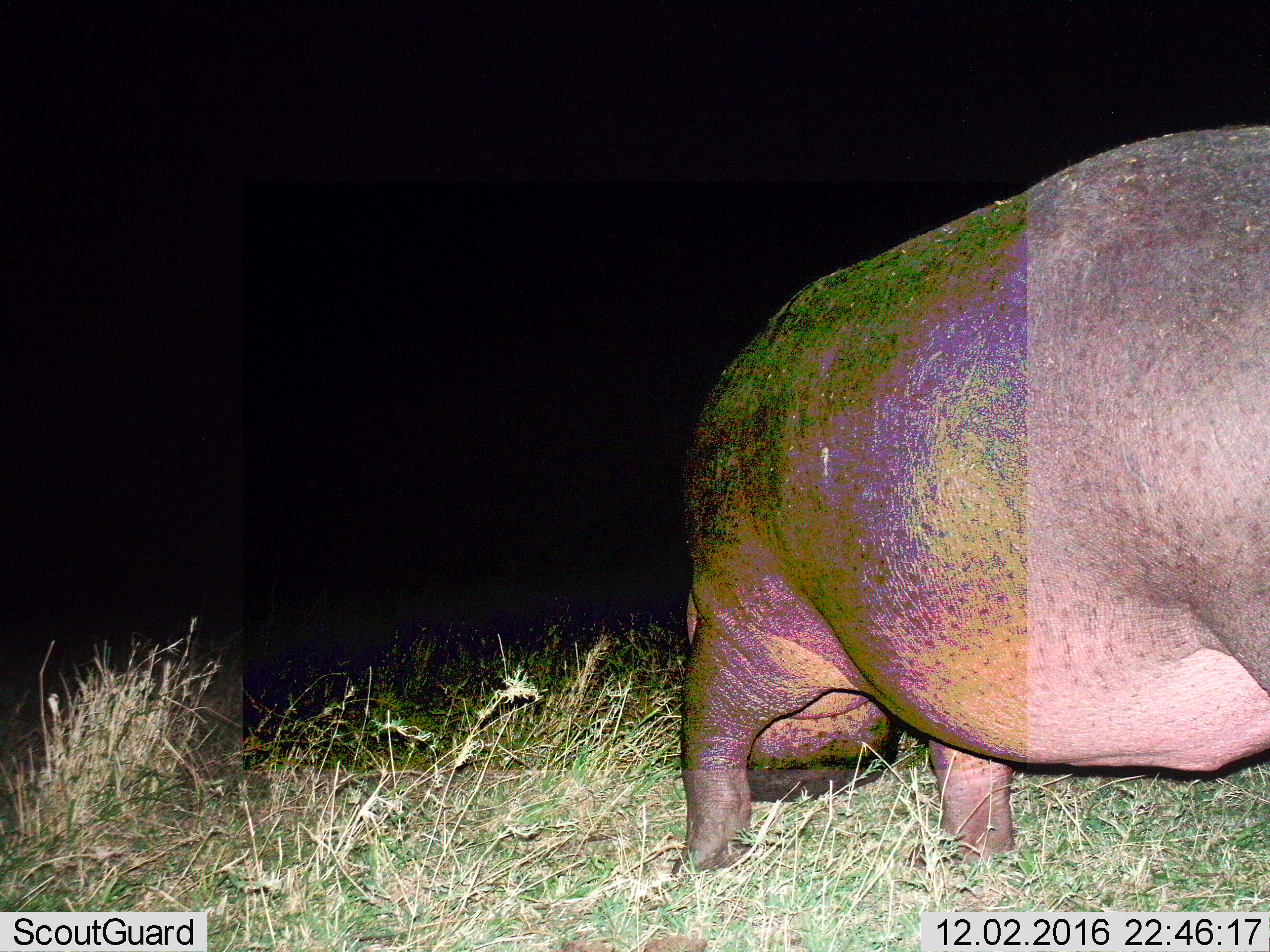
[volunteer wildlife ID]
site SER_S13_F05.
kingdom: Animalia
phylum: Chordata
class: Mammalia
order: Artiodactyla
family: Hippopotamidae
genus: Hippopotamus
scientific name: Hippopotamus amphibius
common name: hippopotamus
Hippopotamus (Hippopotamus amphibius), count 1. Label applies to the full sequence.